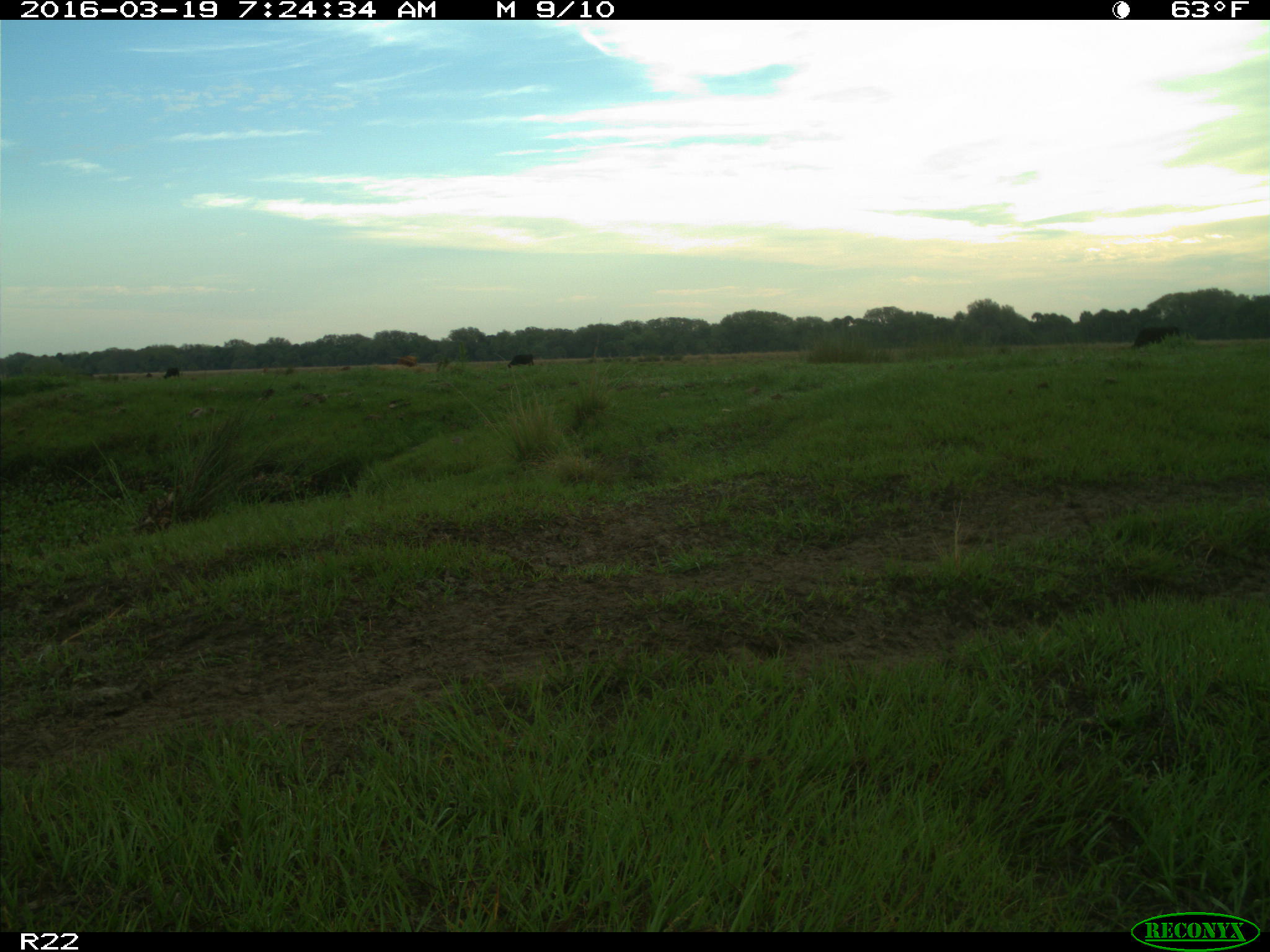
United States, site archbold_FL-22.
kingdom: Animalia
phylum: Chordata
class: Mammalia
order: Artiodactyla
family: Bovidae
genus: Bos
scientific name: Bos taurus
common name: domestic cow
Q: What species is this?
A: Bos taurus (domestic cow).